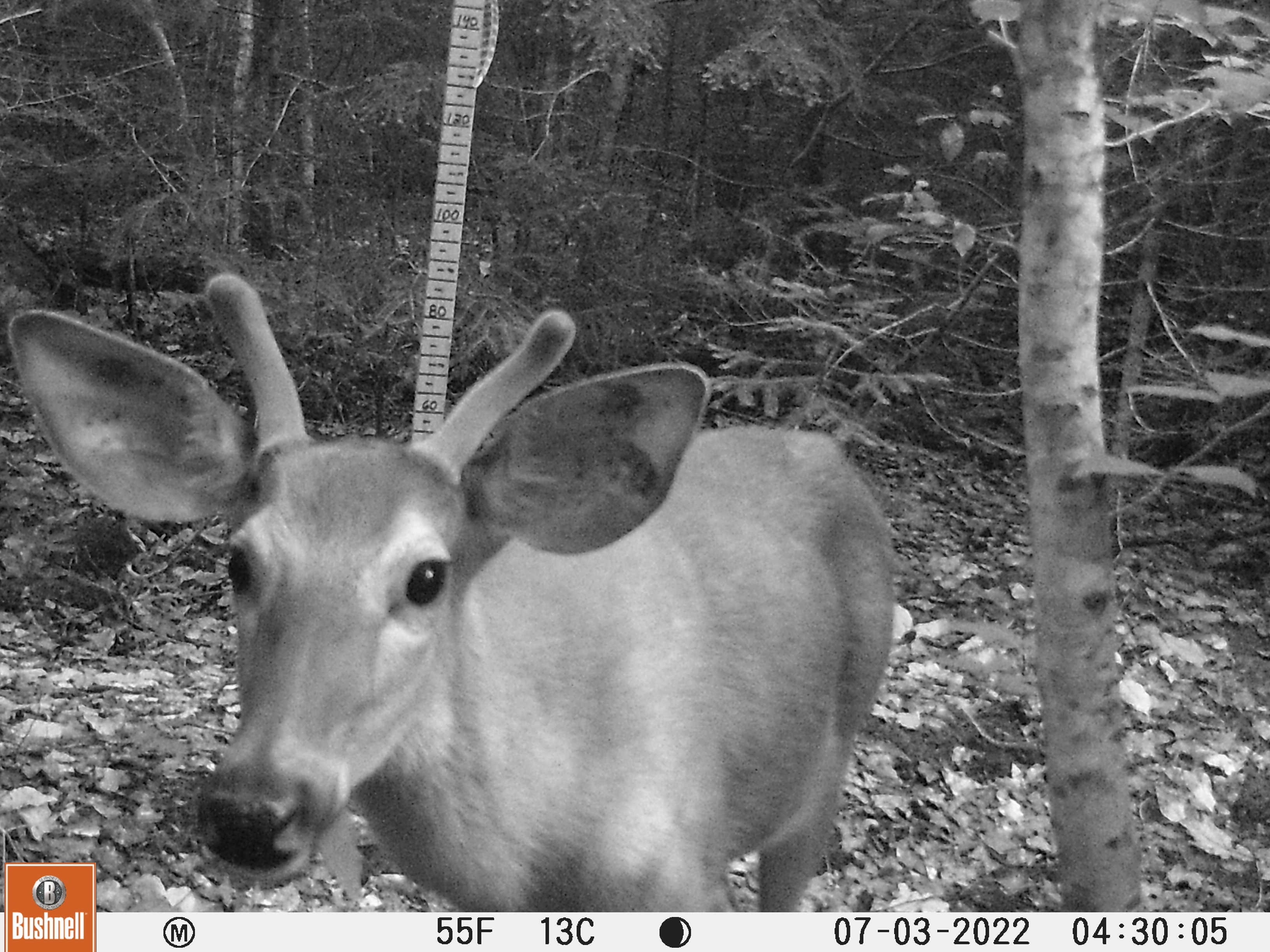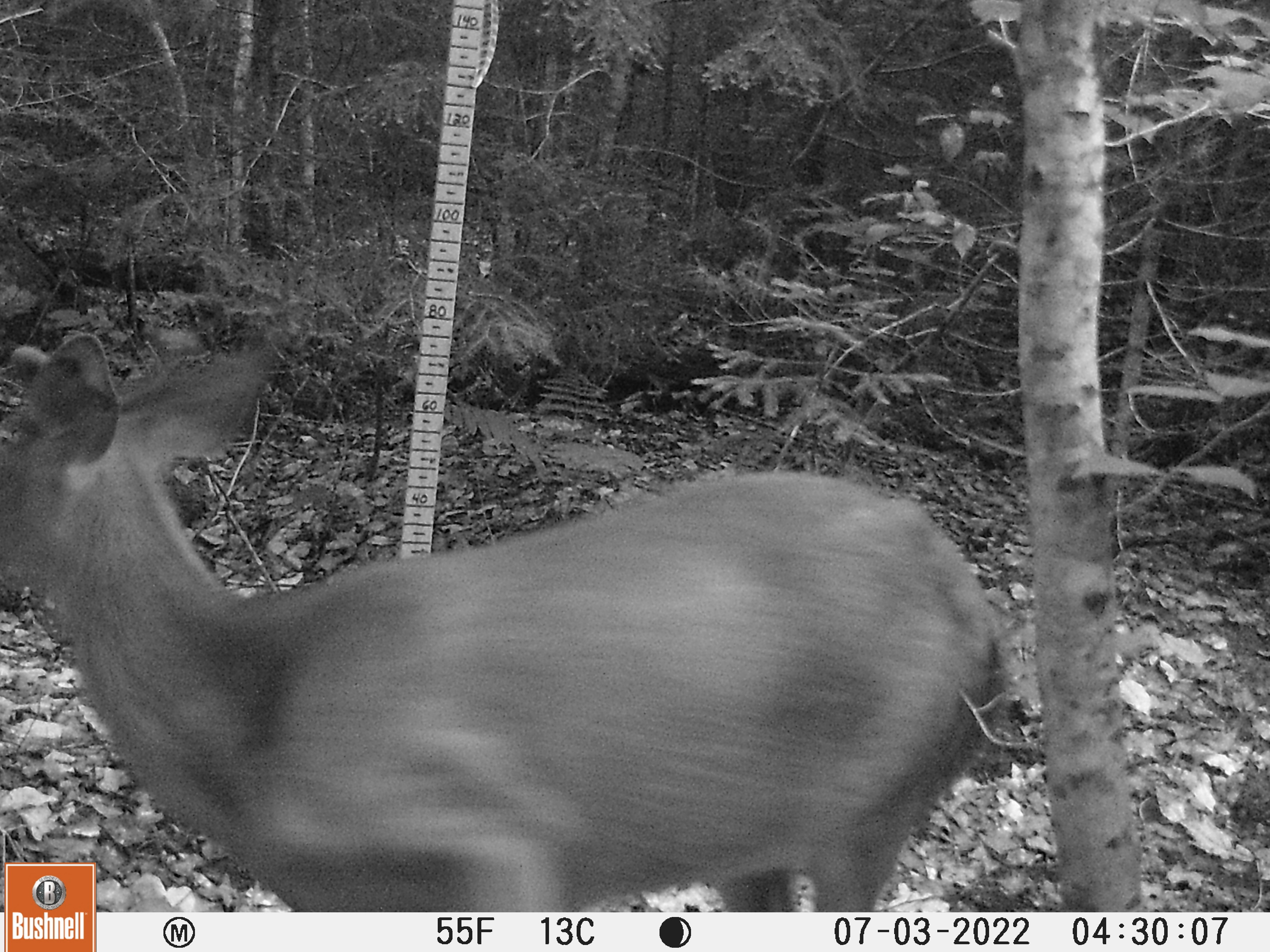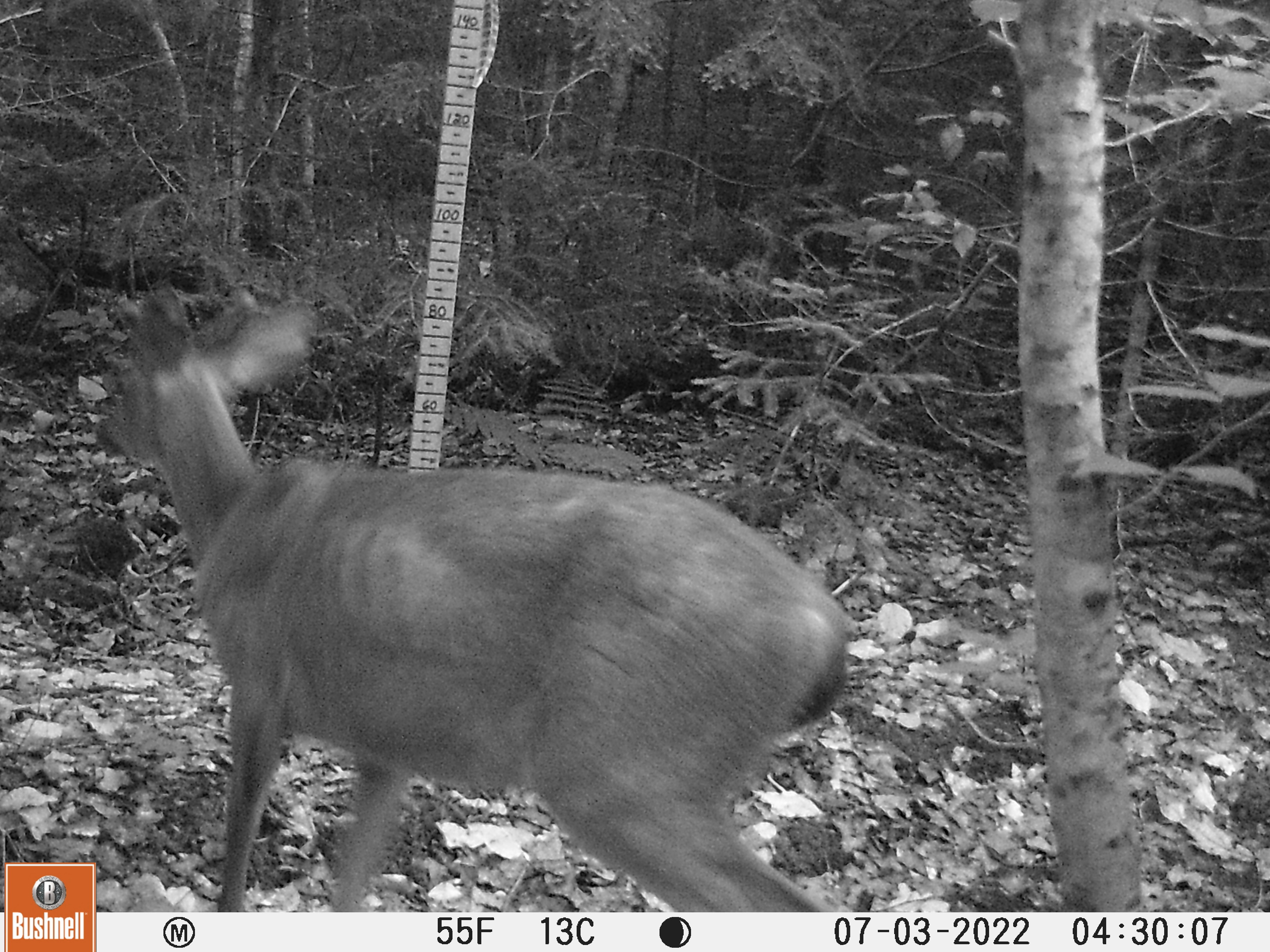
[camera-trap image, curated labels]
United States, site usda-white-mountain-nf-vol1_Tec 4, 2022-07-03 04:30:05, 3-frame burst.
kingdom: Animalia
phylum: Chordata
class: Mammalia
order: Artiodactyla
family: Cervidae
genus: Odocoileus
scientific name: Odocoileus virginianus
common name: white-tailed deer